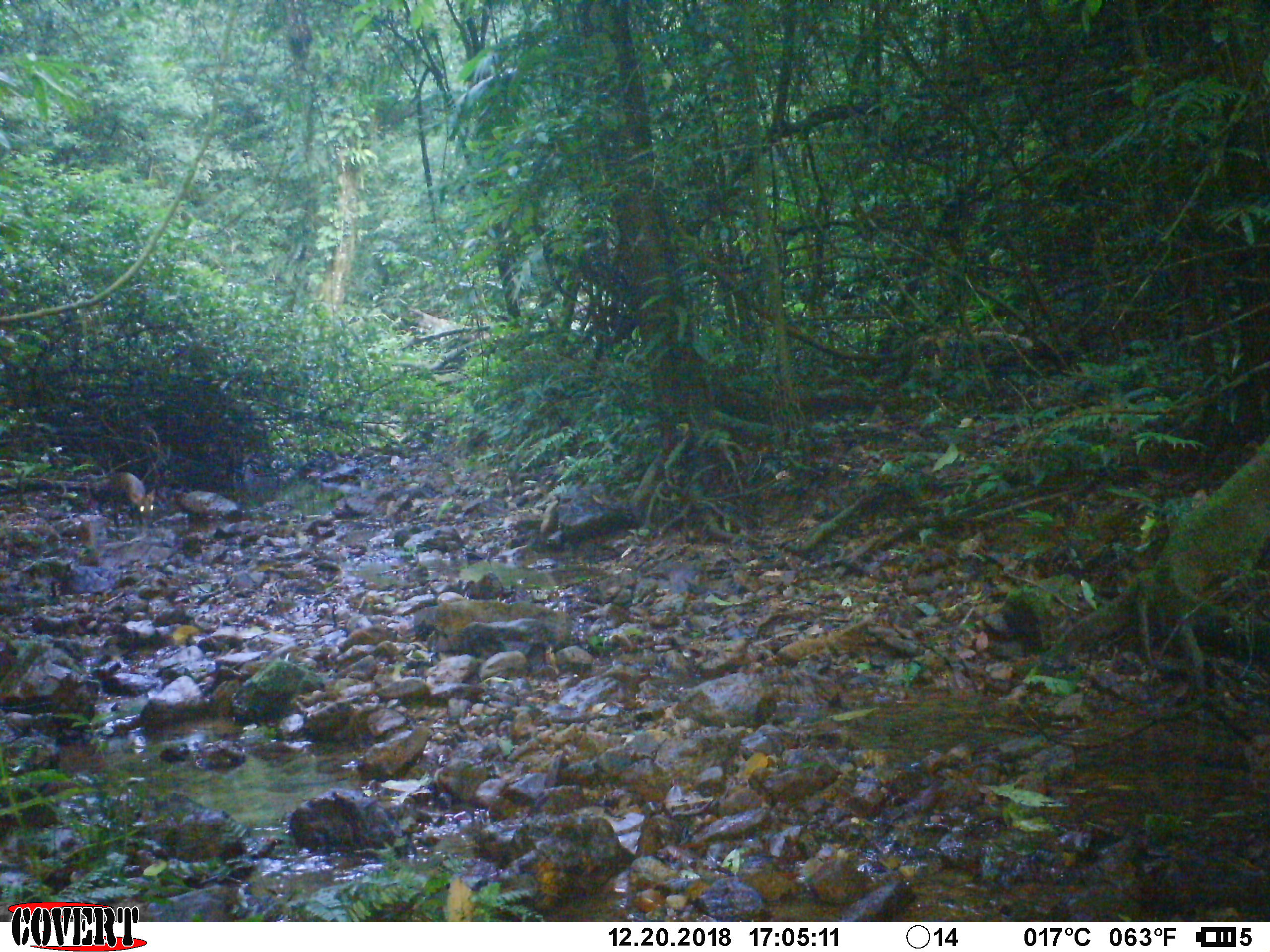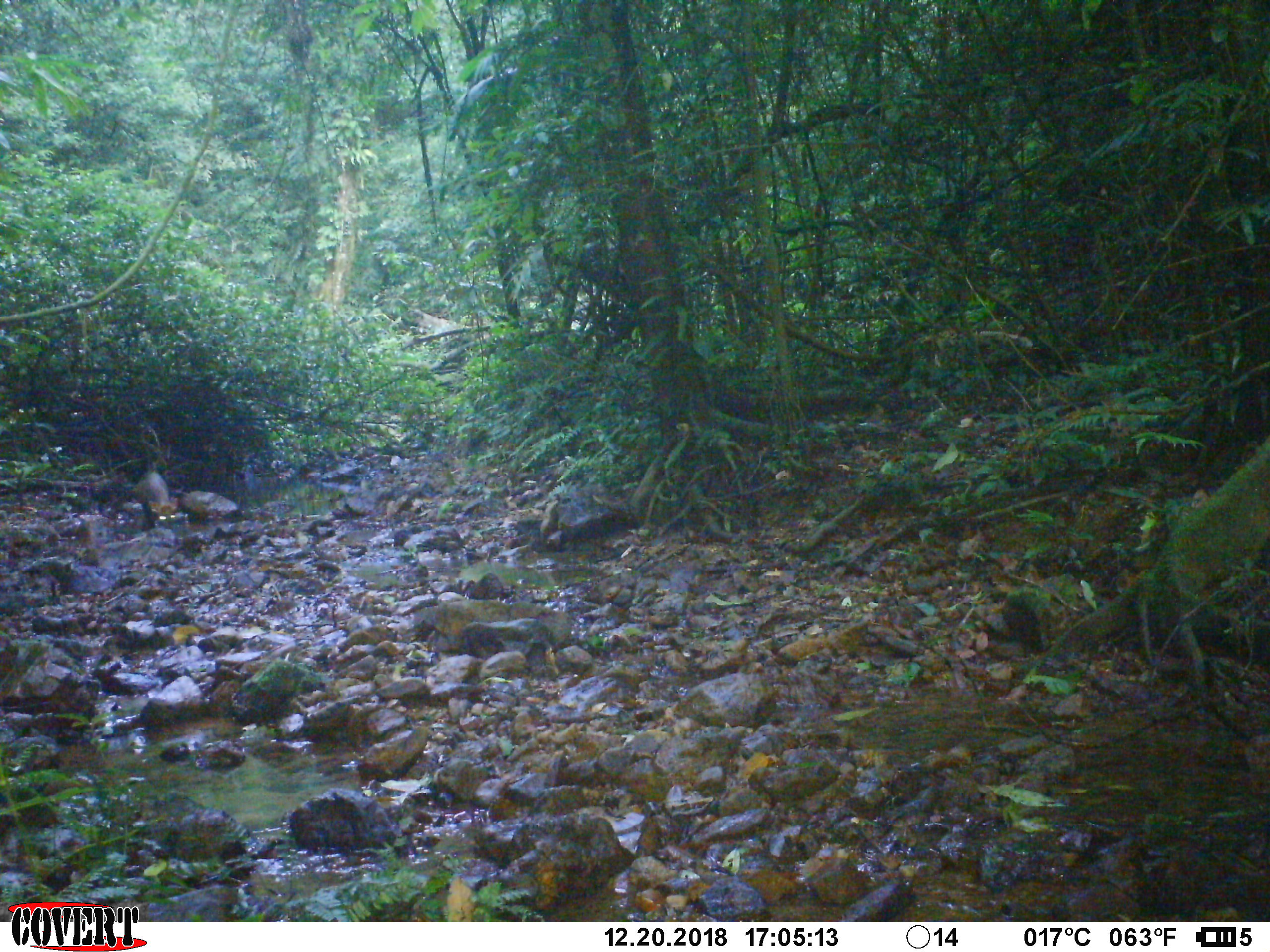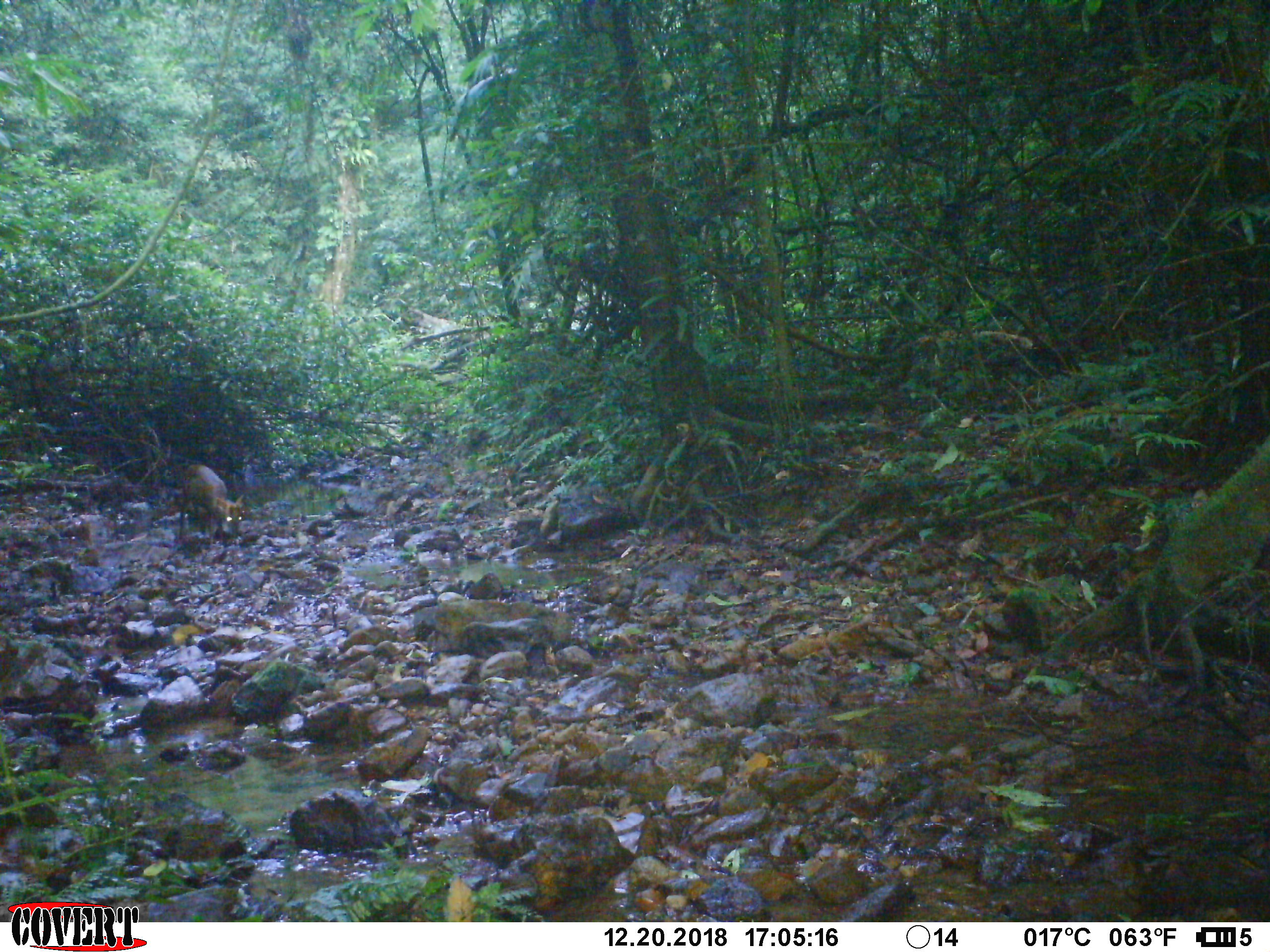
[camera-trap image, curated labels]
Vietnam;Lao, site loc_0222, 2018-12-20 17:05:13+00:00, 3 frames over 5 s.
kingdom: Animalia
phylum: Chordata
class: Mammalia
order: Artiodactyla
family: Cervidae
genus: Muntiacus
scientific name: Muntiacus rooseveltorum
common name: roosevelt's muntjac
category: roosevelts muntjac group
Roosevelts muntjac group (roosevelt's muntjac) (Muntiacus rooseveltorum). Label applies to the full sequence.